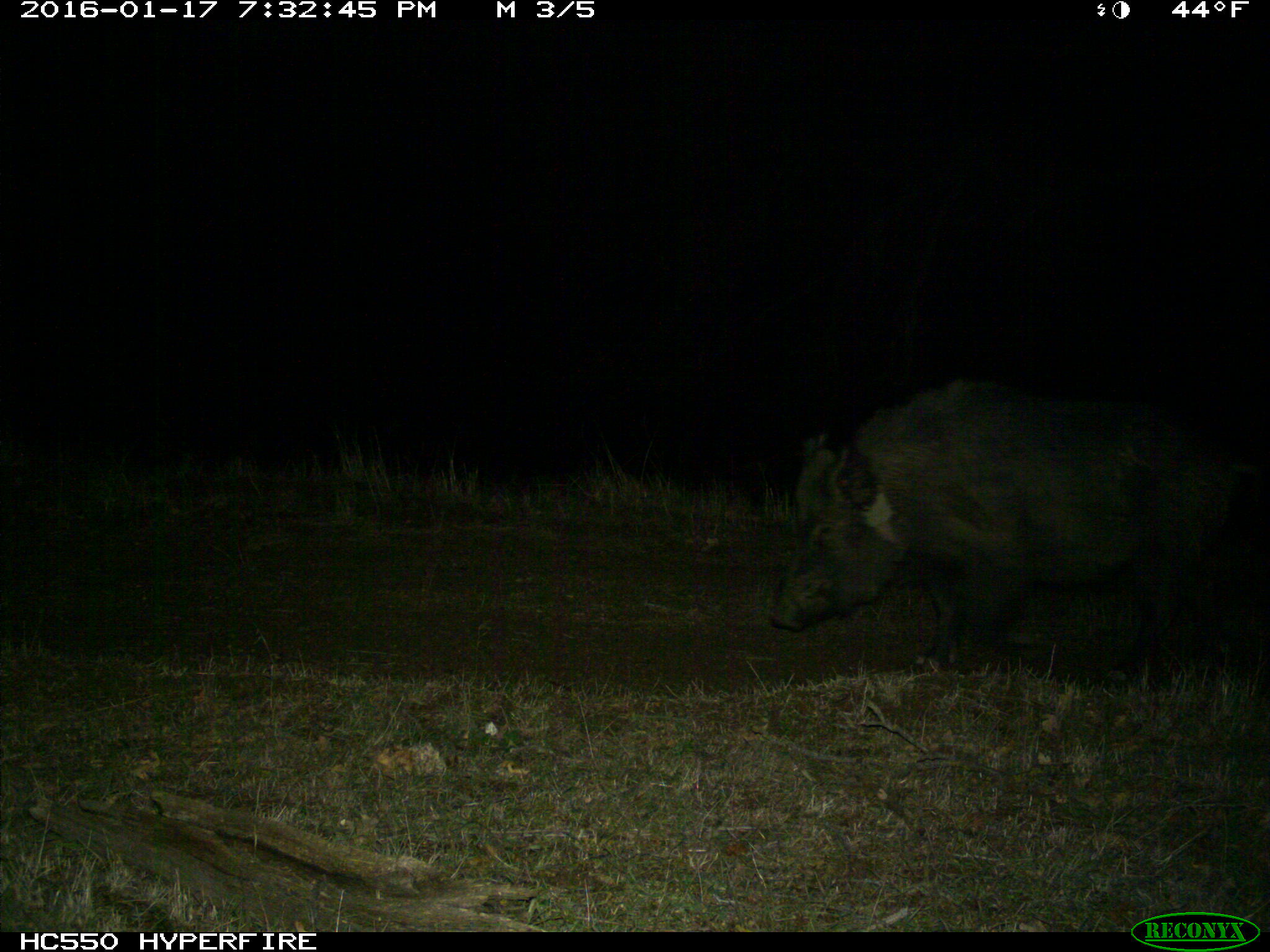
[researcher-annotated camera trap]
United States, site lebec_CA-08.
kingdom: Animalia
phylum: Chordata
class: Mammalia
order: Artiodactyla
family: Suidae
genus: Sus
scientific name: Sus scrofa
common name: wild boar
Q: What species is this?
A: Sus scrofa (wild boar).